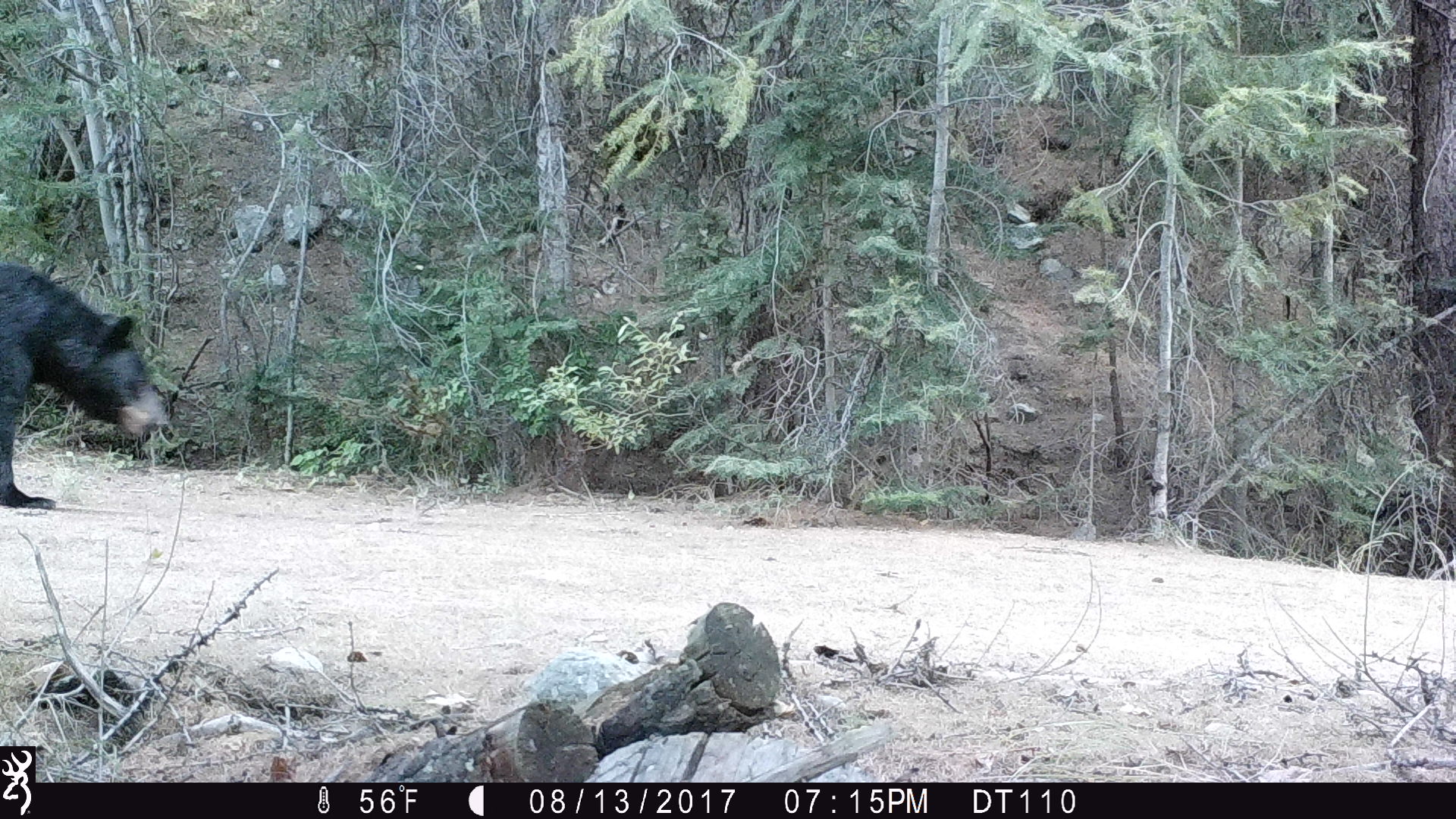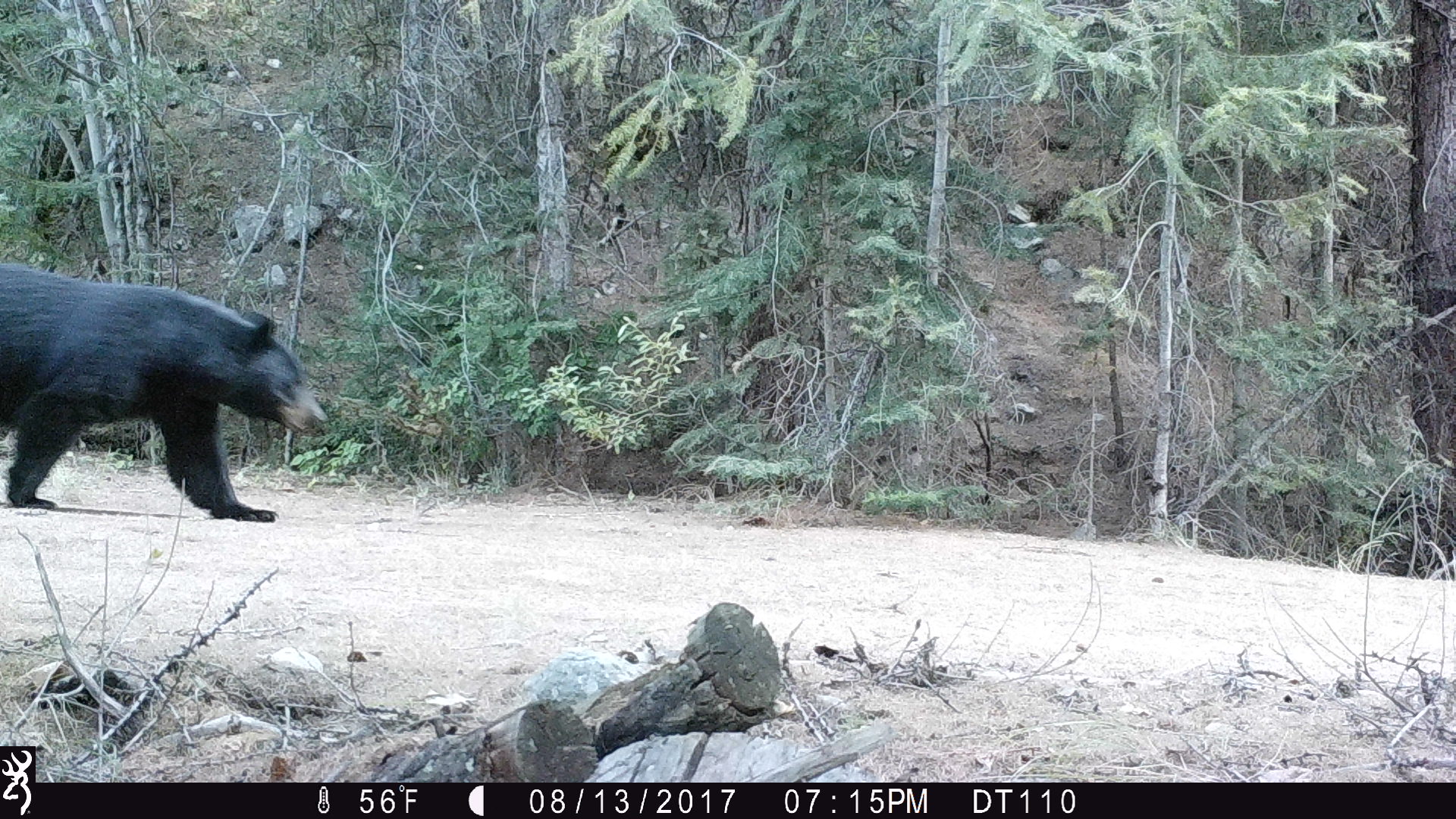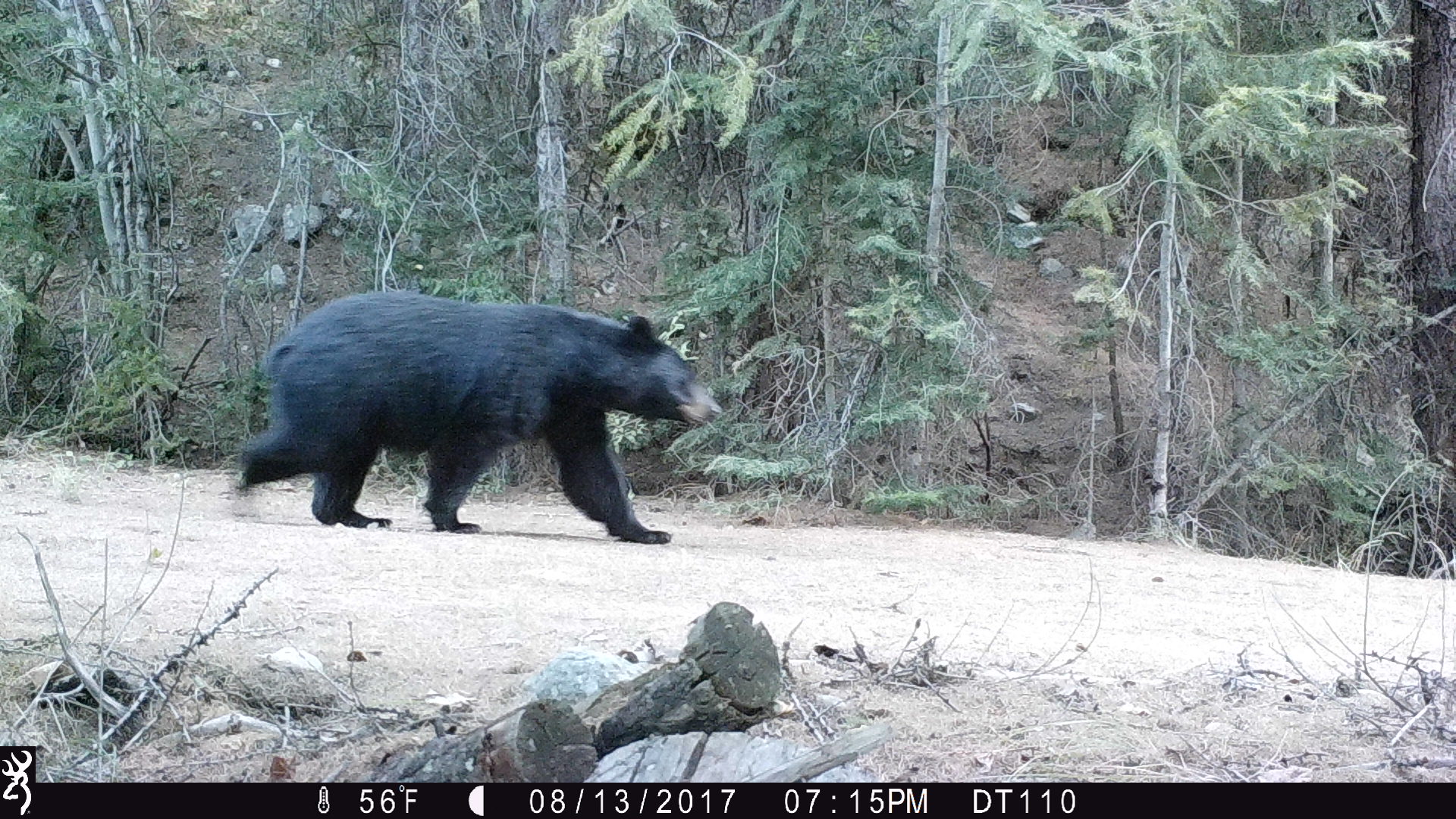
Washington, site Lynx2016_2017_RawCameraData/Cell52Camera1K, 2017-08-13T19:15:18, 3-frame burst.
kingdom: Animalia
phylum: Chordata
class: Mammalia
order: Carnivora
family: Ursidae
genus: Ursus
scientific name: Ursus americanus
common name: american black bear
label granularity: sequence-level